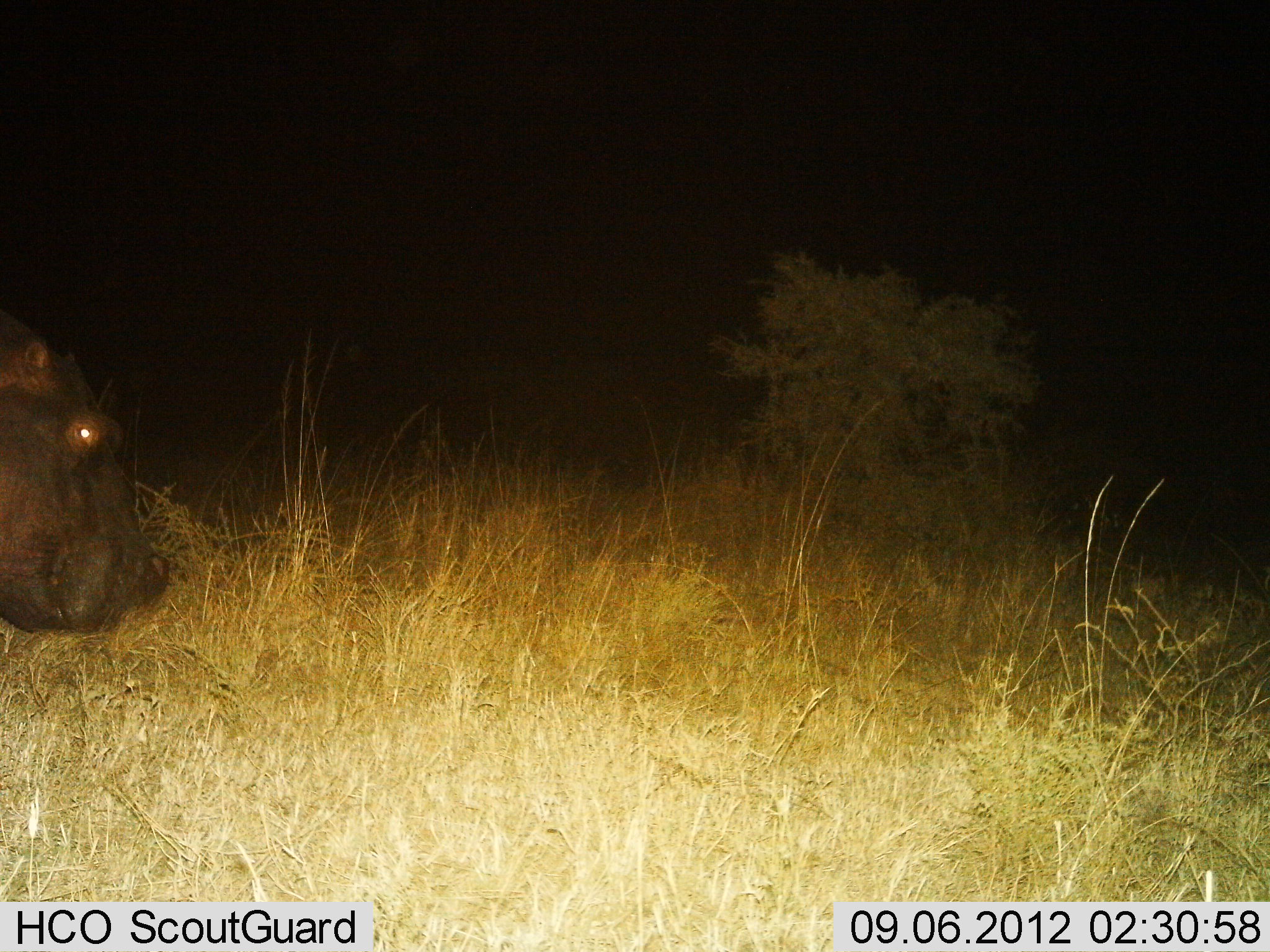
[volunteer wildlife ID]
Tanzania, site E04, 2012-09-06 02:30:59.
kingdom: Animalia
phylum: Chordata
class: Mammalia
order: Artiodactyla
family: Hippopotamidae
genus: Hippopotamus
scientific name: Hippopotamus amphibius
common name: hippopotamus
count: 1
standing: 50%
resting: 0%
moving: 50%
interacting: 0%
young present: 0%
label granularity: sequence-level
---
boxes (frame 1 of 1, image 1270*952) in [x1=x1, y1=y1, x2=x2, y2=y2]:
animal: [x1=0, y1=317, x2=175, y2=638]